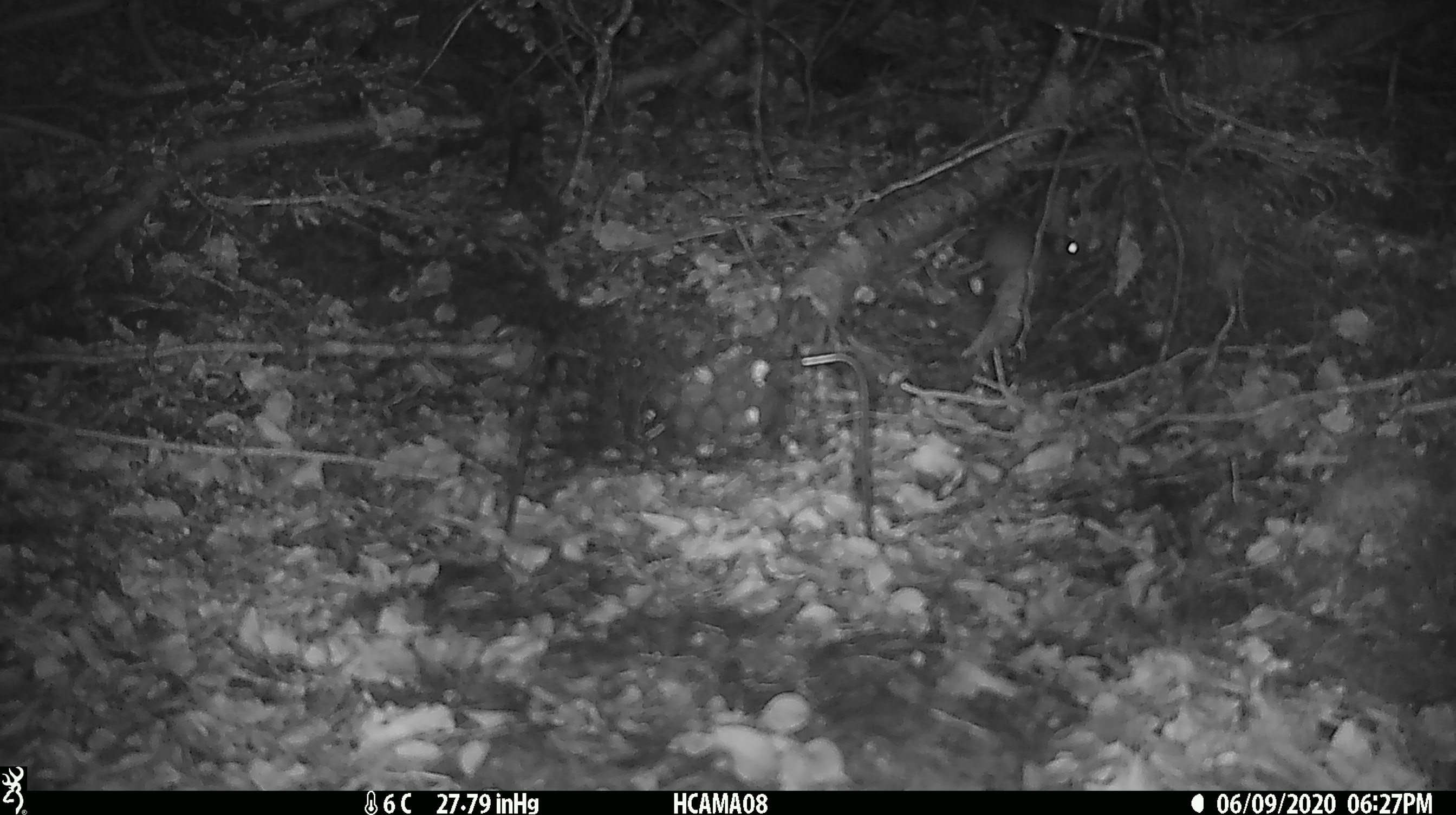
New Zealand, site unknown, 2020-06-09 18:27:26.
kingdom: Animalia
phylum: Chordata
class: Mammalia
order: Rodentia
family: Muridae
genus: Mus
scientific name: Mus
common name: mouse